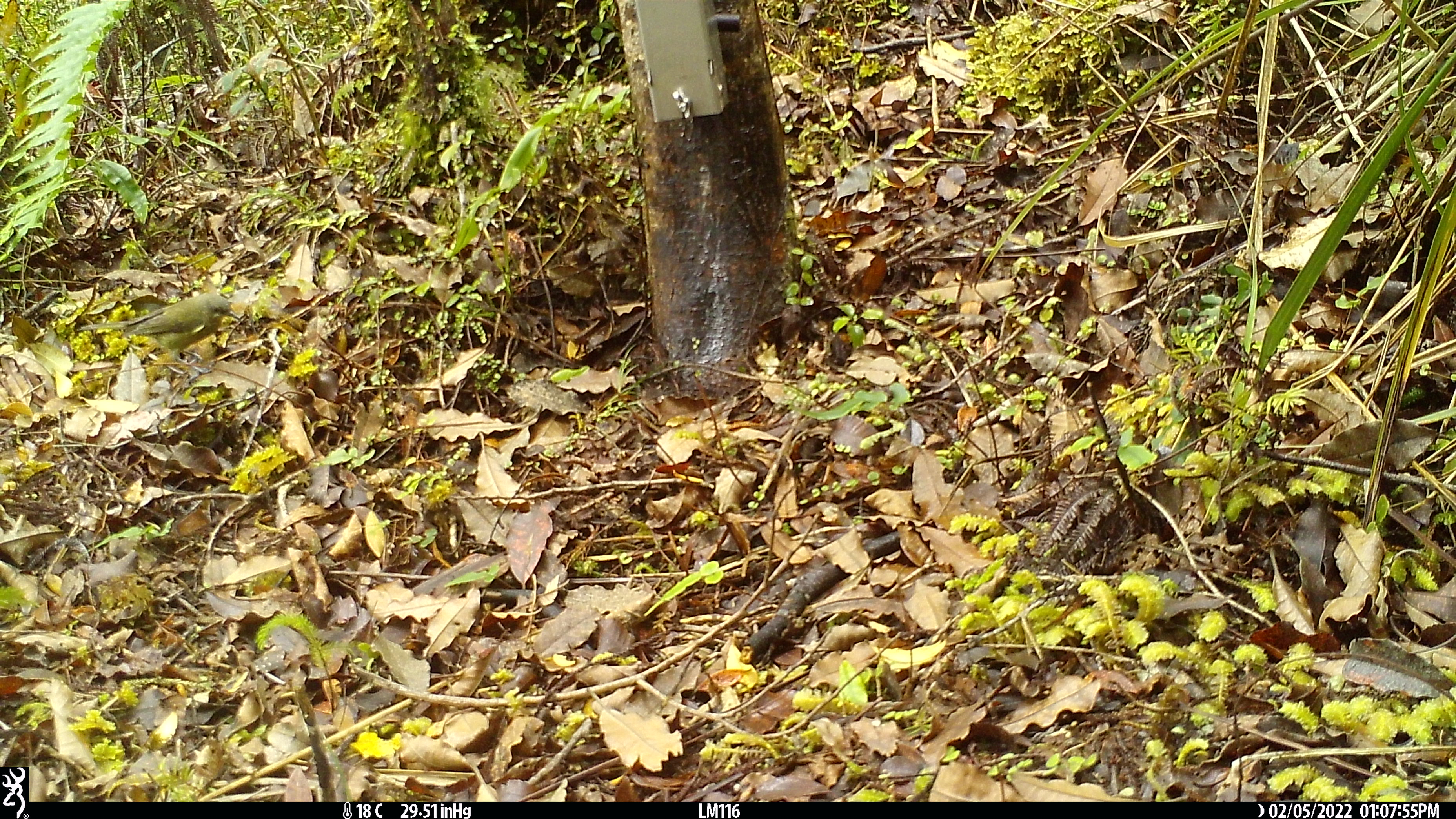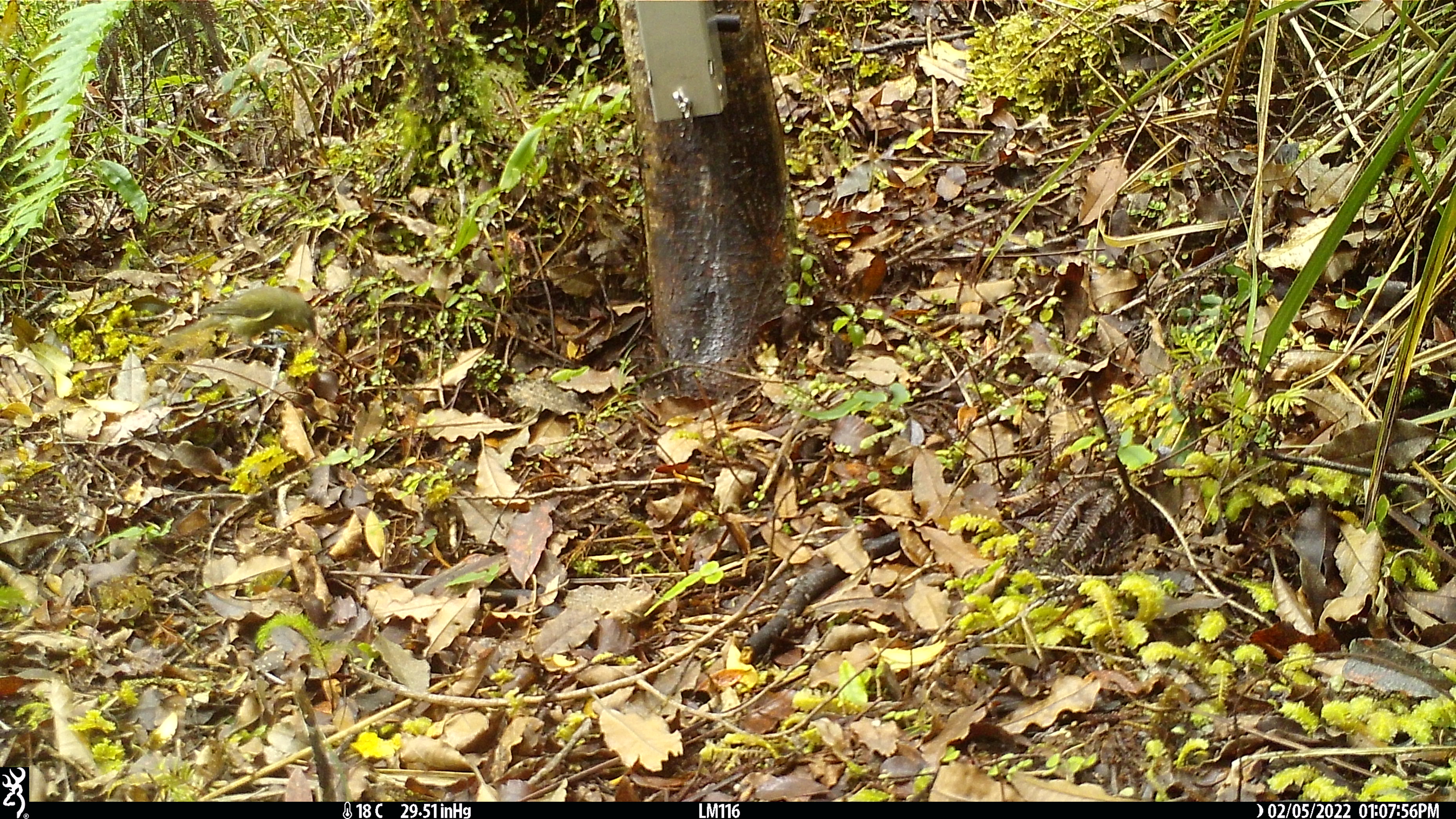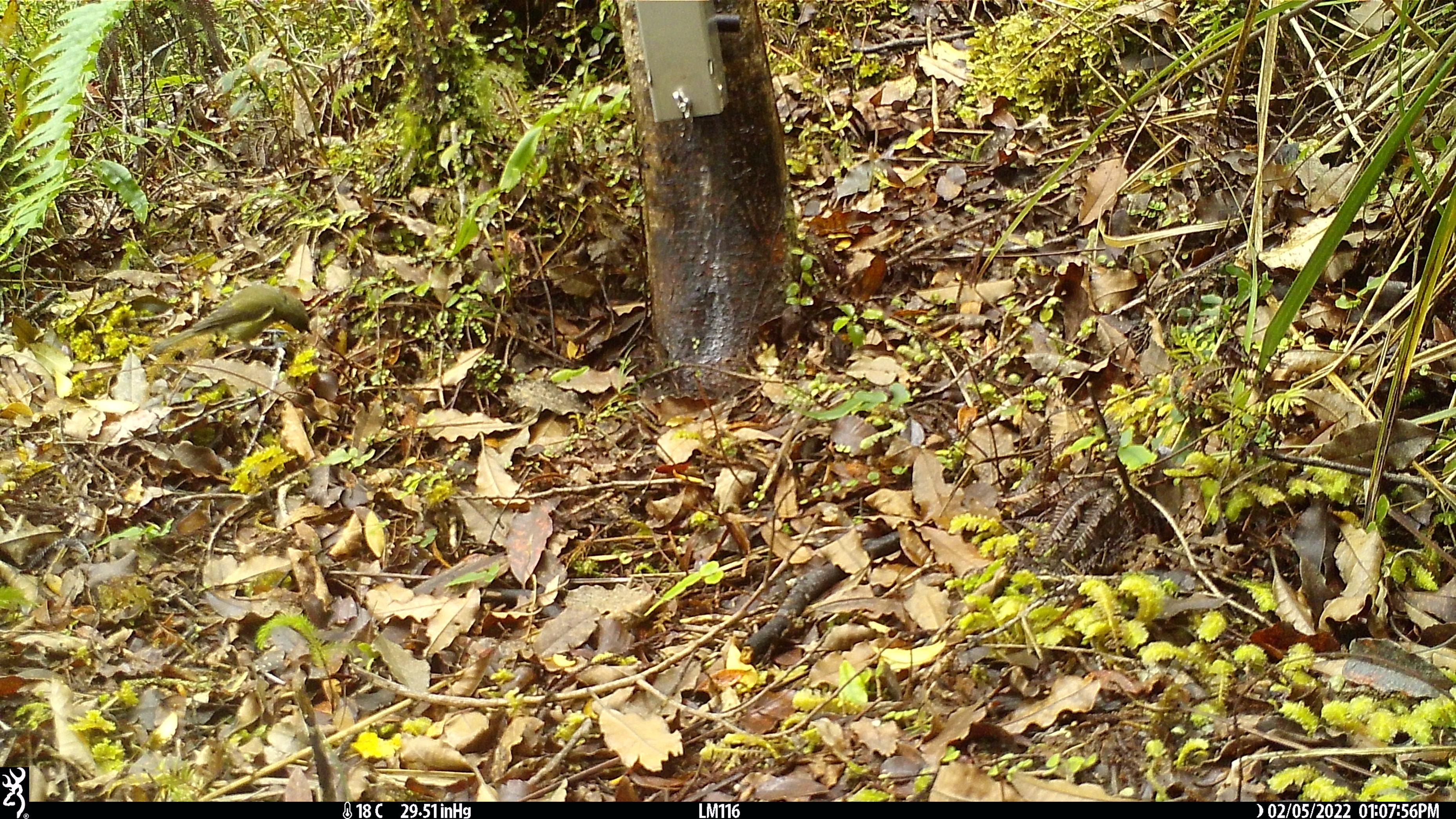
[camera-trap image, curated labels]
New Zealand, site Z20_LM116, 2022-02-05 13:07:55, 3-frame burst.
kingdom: Animalia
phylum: Chordata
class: Aves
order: Passeriformes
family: Zosteropidae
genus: Zosterops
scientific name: Zosterops lateralis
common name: silvereye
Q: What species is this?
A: Silvereye (Zosterops lateralis).